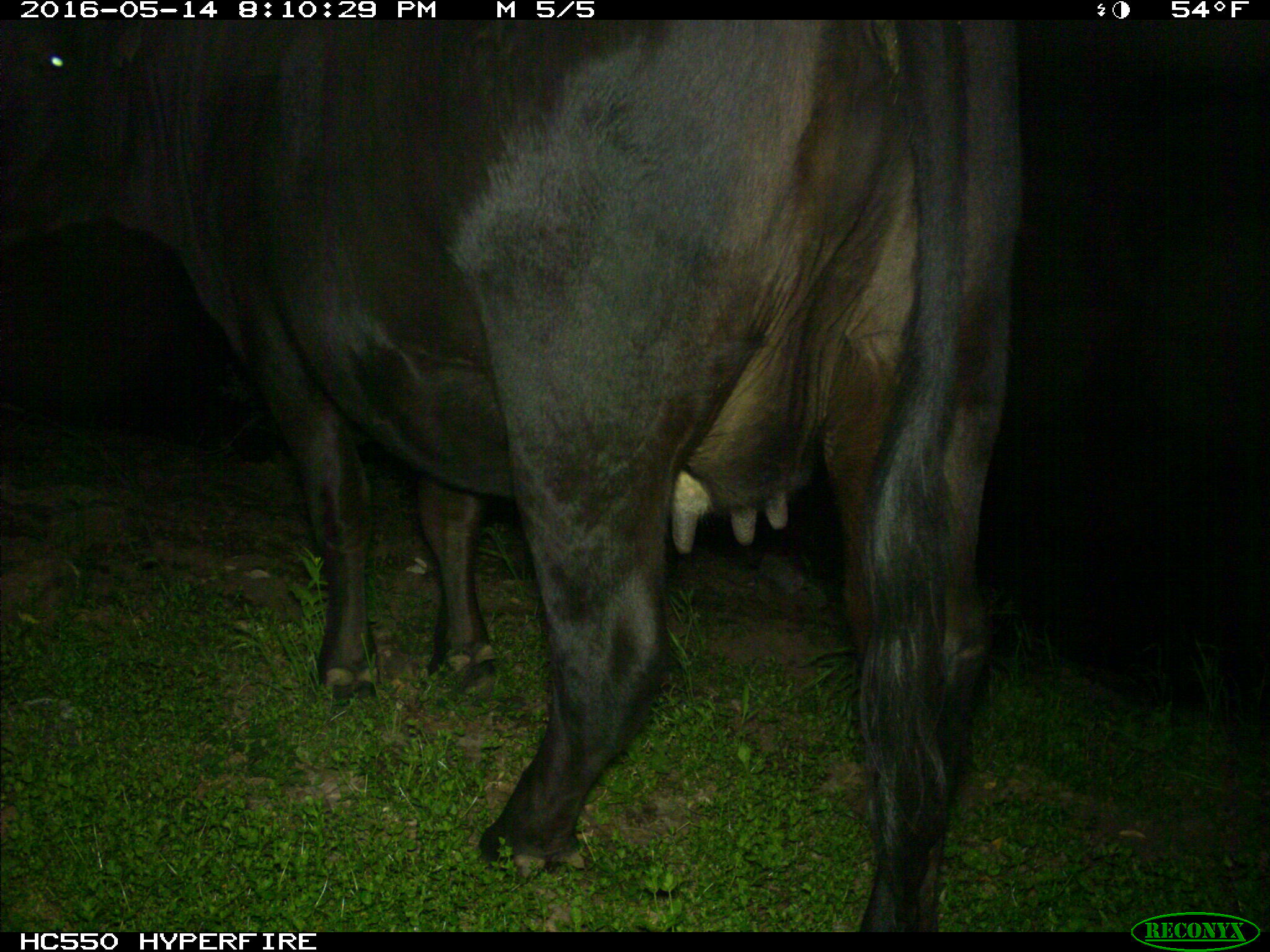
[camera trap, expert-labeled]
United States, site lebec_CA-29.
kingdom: Animalia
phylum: Chordata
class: Mammalia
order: Artiodactyla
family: Bovidae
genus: Bos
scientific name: Bos taurus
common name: domestic cow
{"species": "Bos taurus (domestic cow)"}